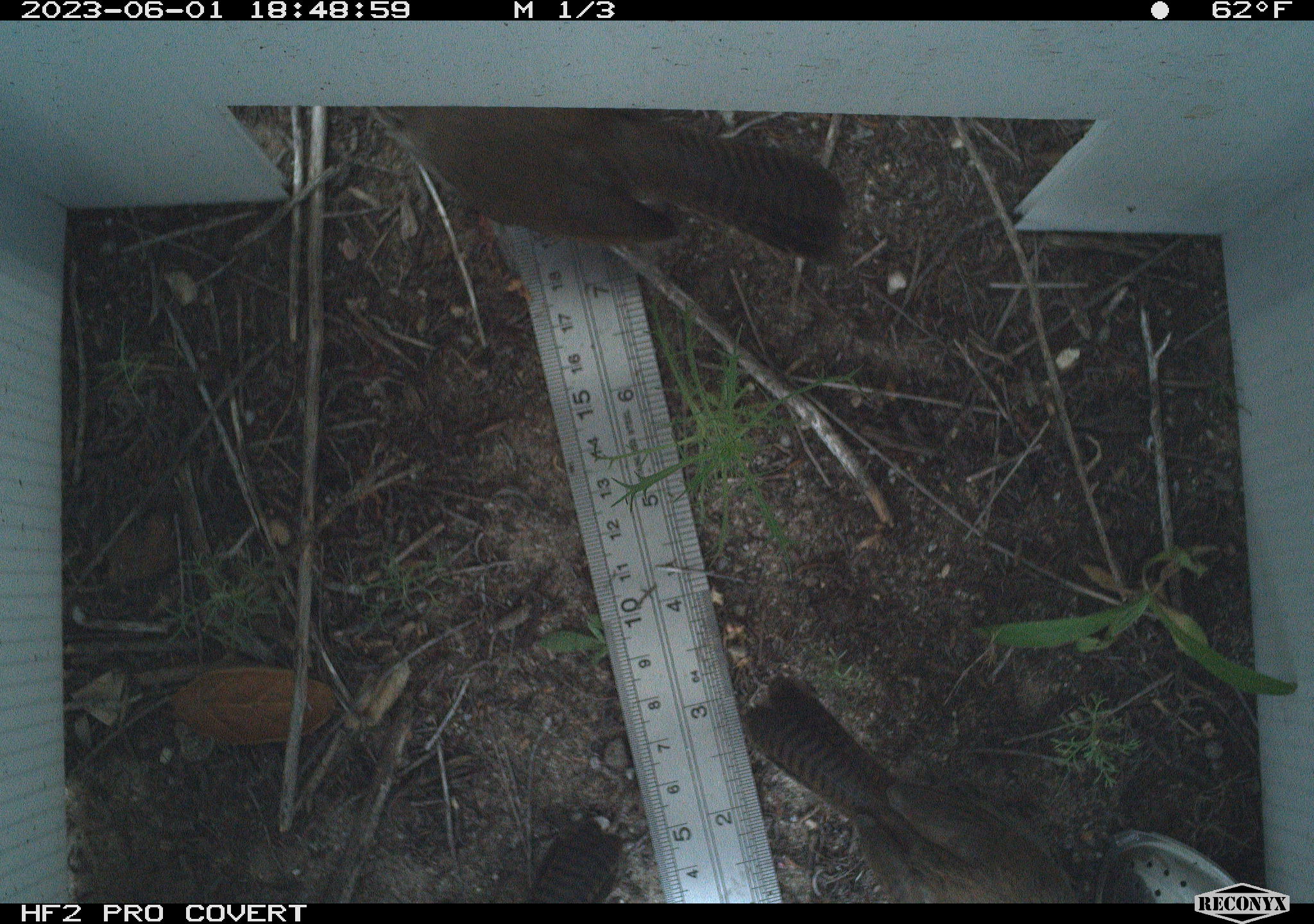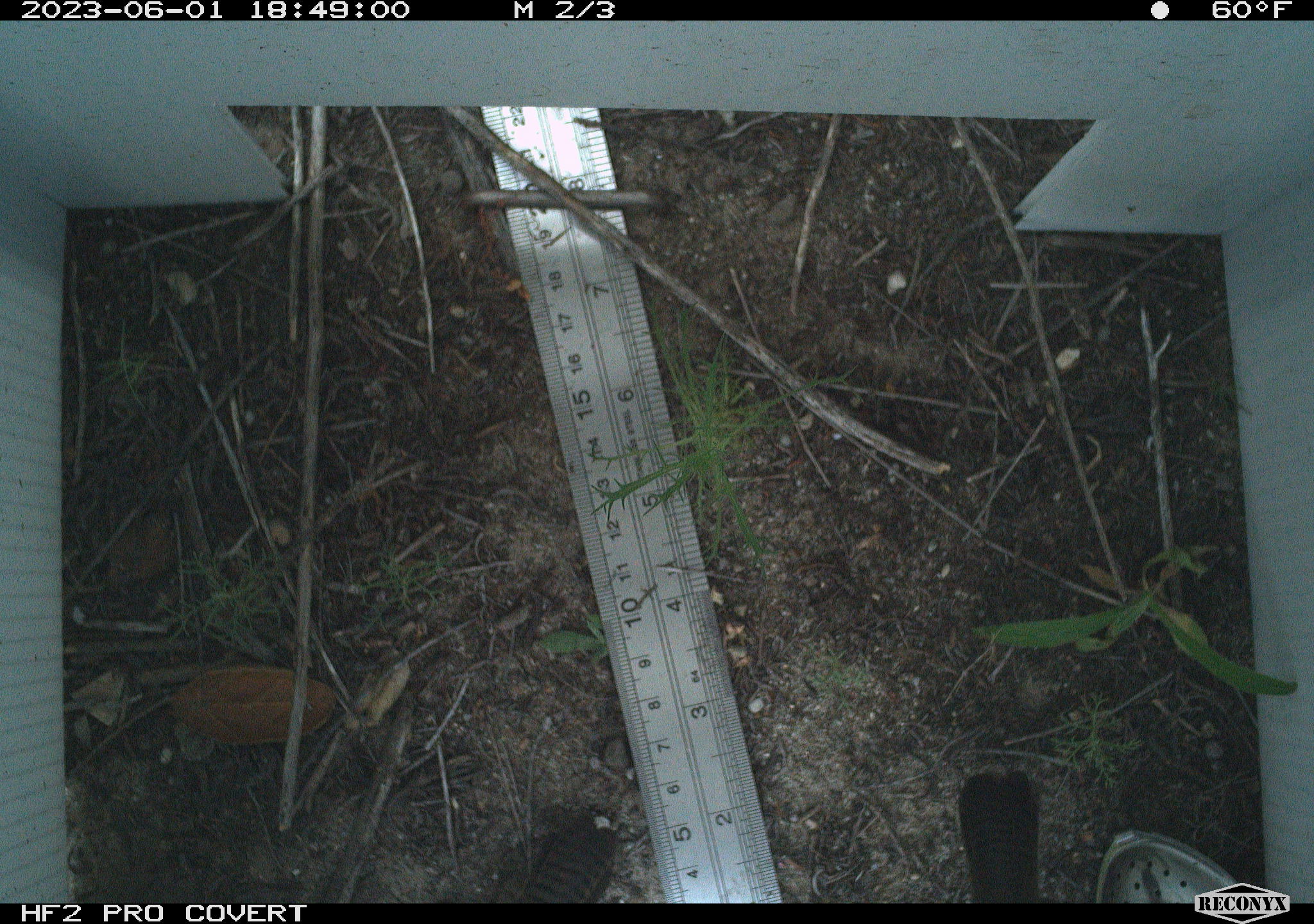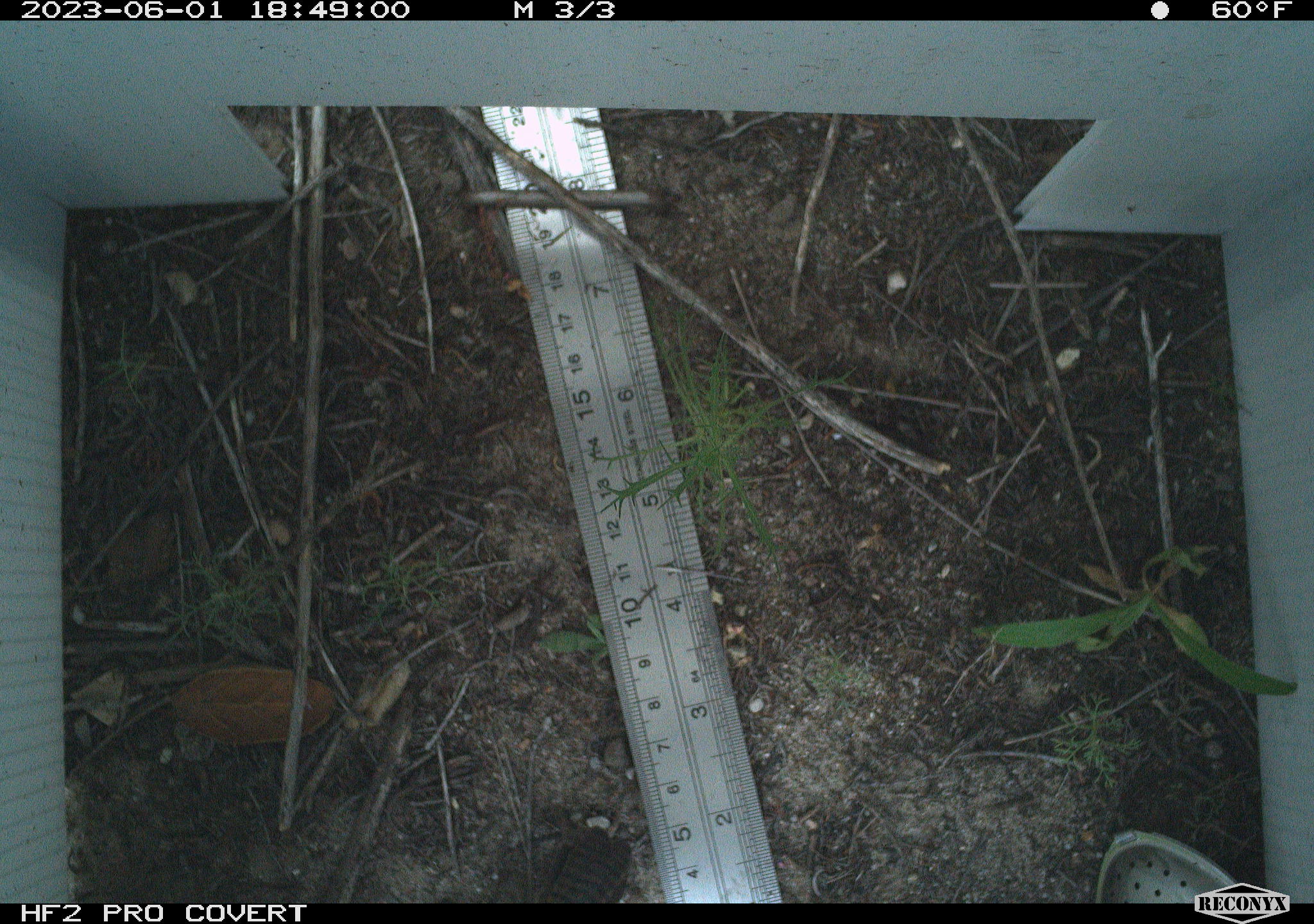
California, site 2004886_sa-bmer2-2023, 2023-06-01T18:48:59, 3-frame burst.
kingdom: Animalia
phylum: Chordata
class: Aves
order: Passeriformes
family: Troglodytidae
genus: Thryomanes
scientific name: Thryomanes bewickii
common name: bewick's wren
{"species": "bewick's wren (Thryomanes bewickii)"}